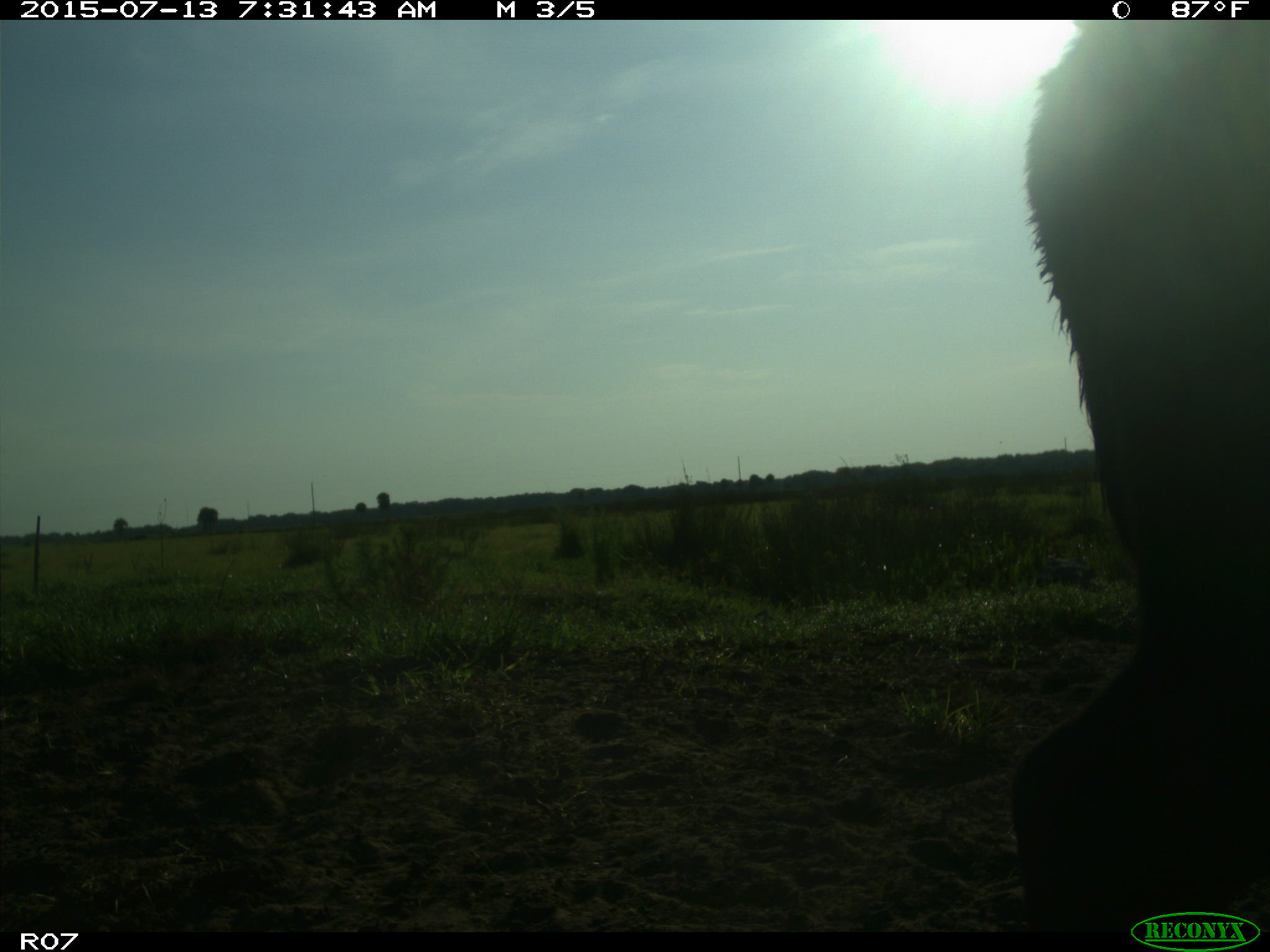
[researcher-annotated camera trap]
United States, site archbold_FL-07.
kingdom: Animalia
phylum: Chordata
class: Mammalia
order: Artiodactyla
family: Bovidae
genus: Bos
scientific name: Bos taurus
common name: domestic cow